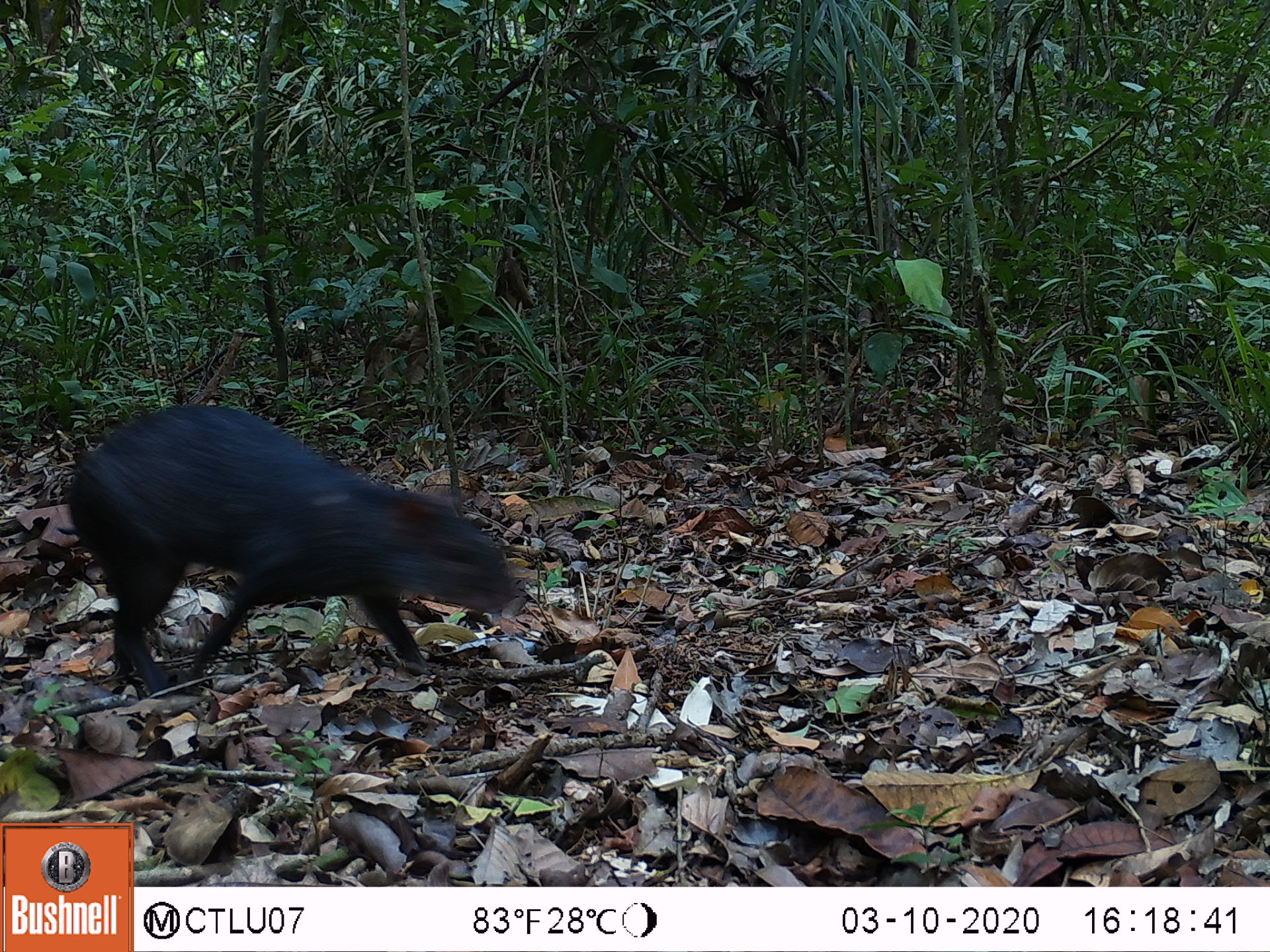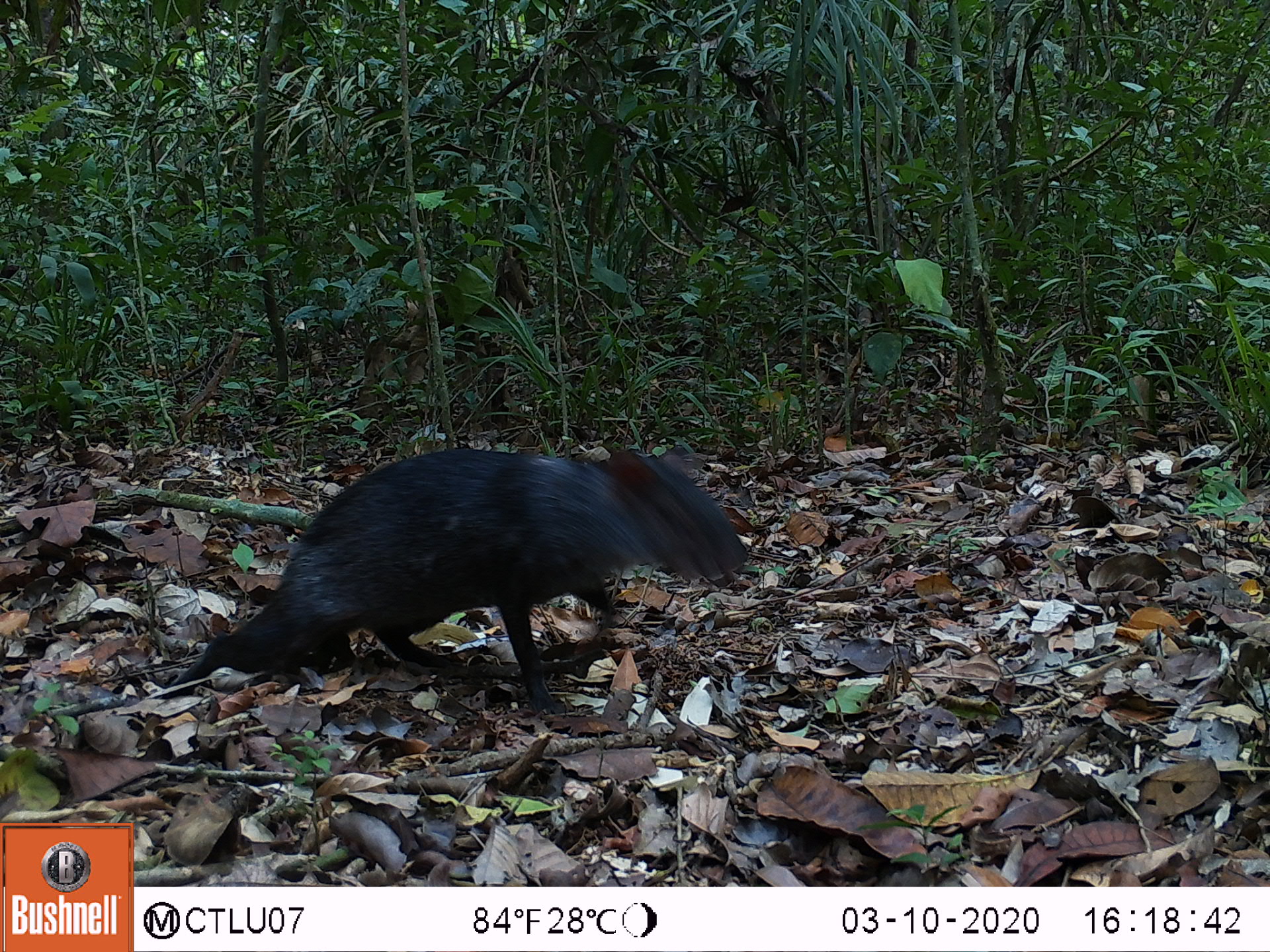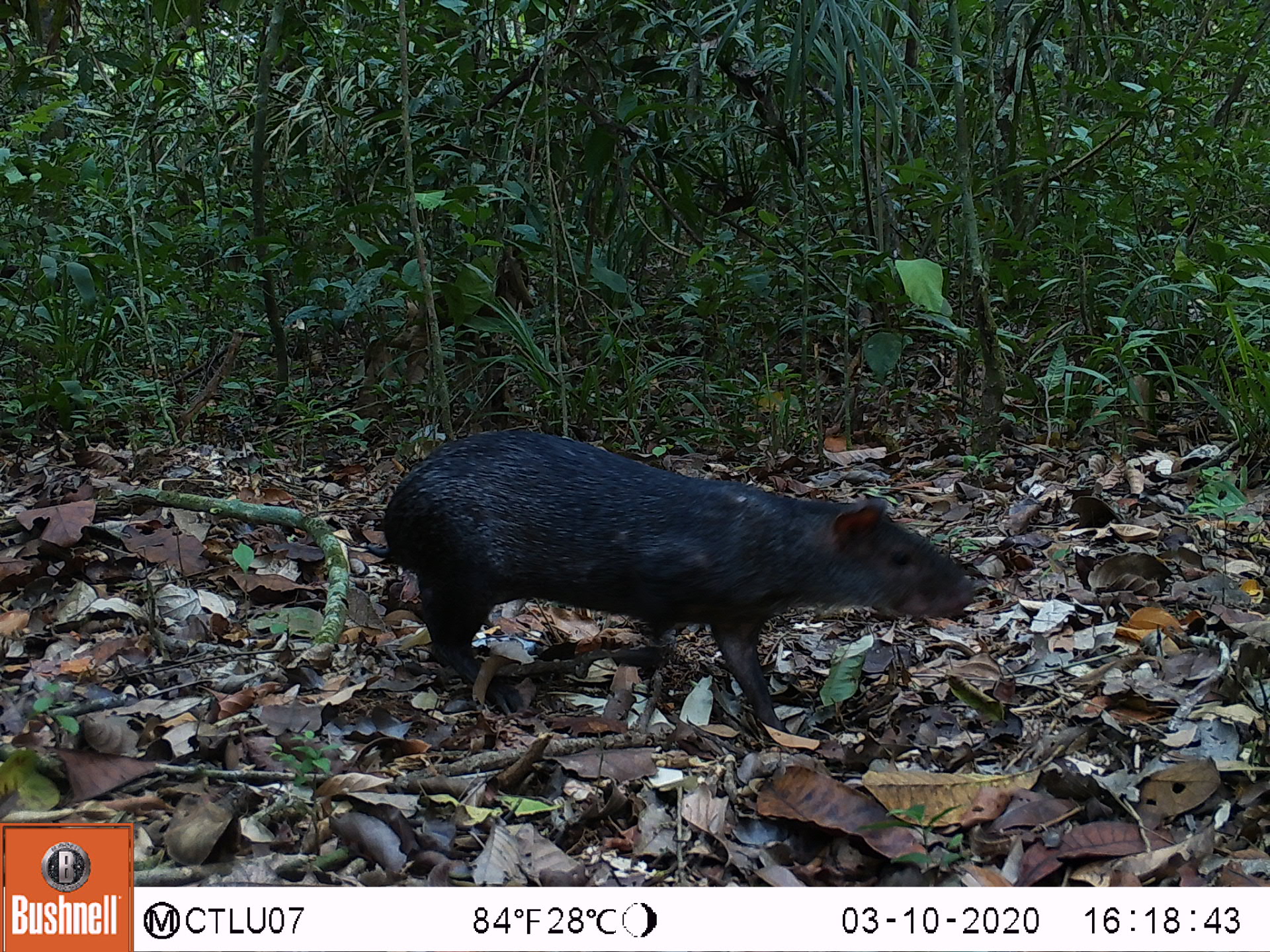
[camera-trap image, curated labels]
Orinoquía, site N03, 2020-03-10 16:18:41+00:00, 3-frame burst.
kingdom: Animalia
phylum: Chordata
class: Mammalia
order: Rodentia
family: Dasyproctidae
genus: Dasyprocta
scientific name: Dasyprocta fuliginosa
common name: black agouti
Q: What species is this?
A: Black agouti (Dasyprocta fuliginosa).